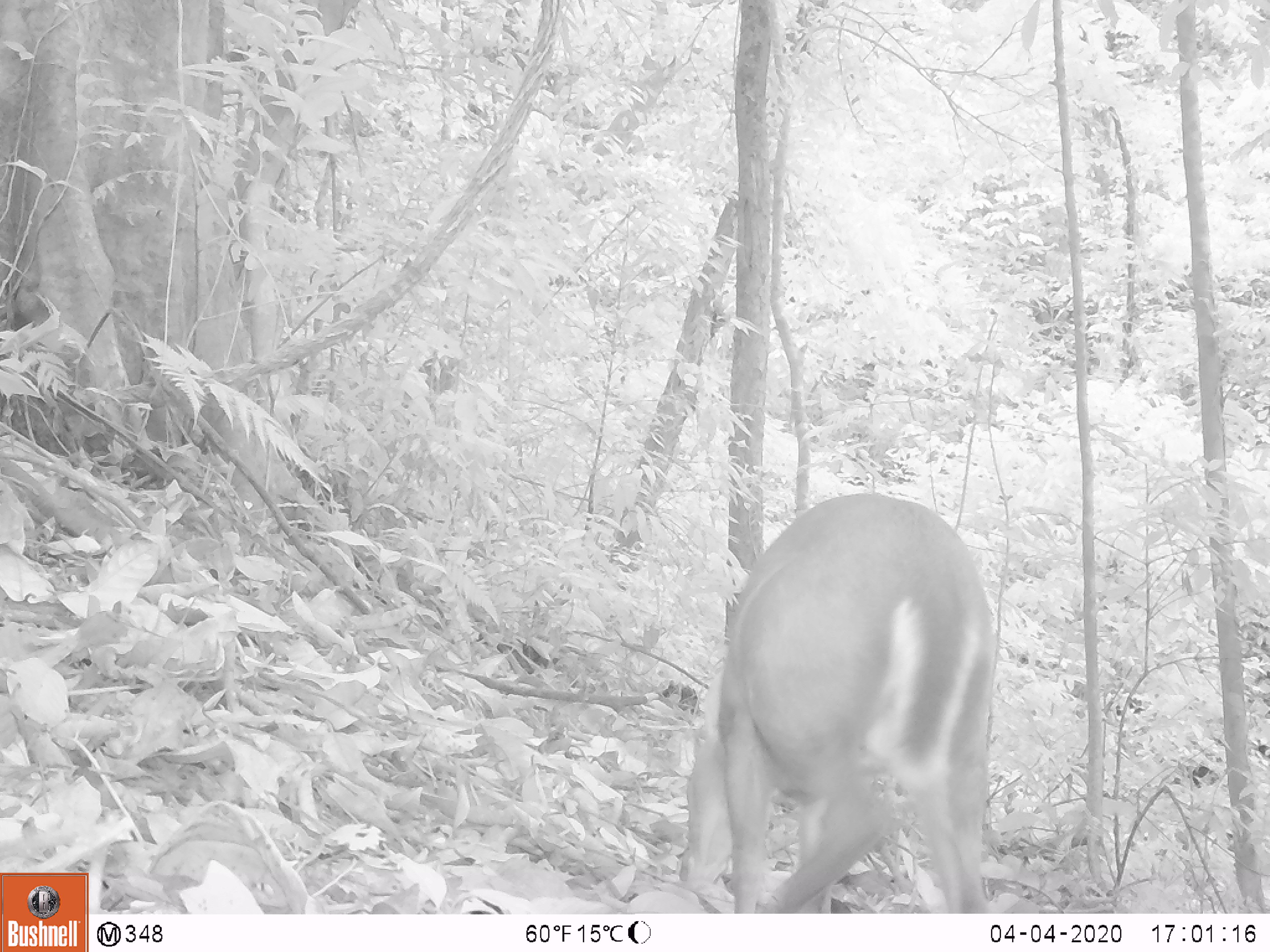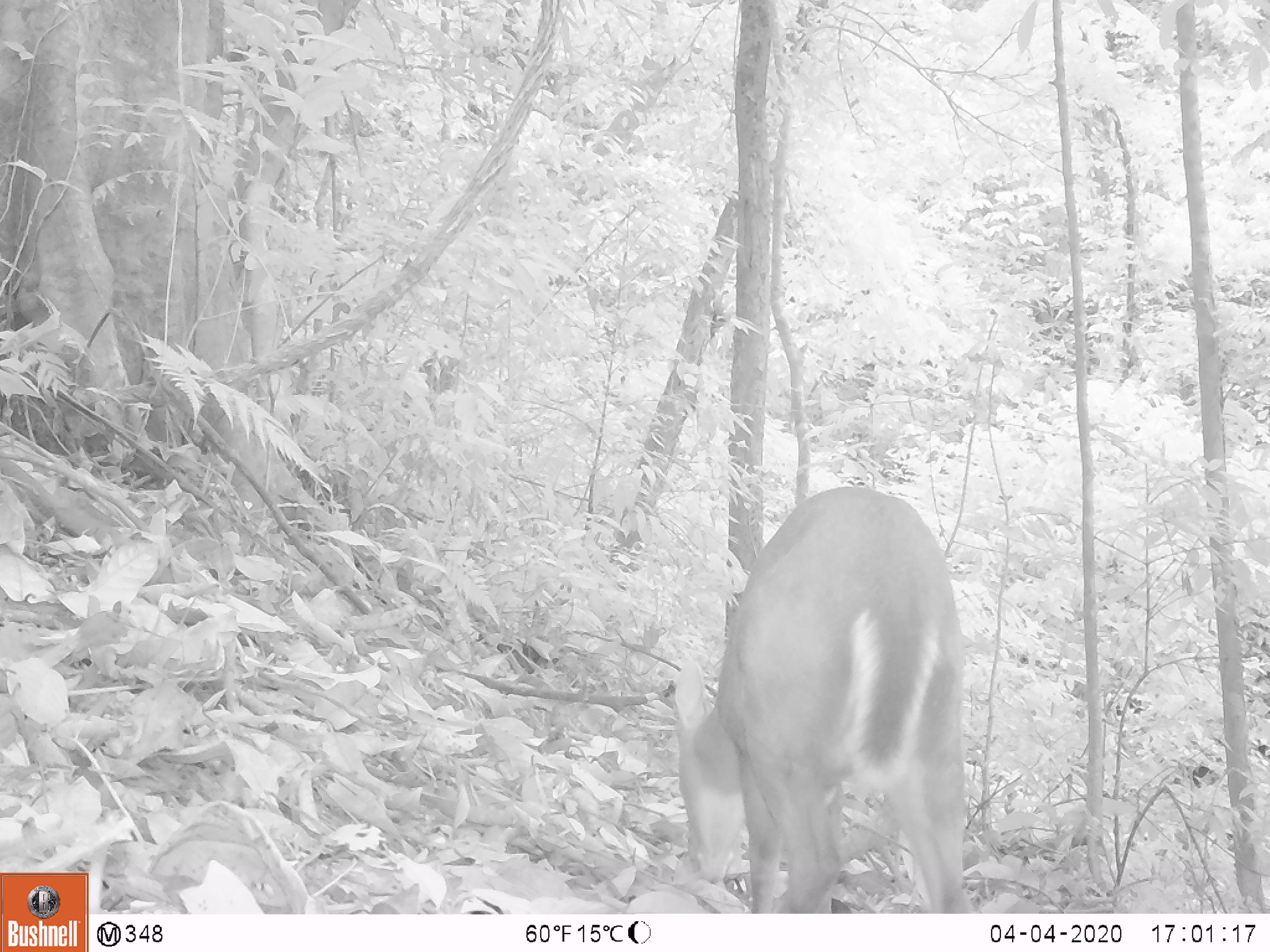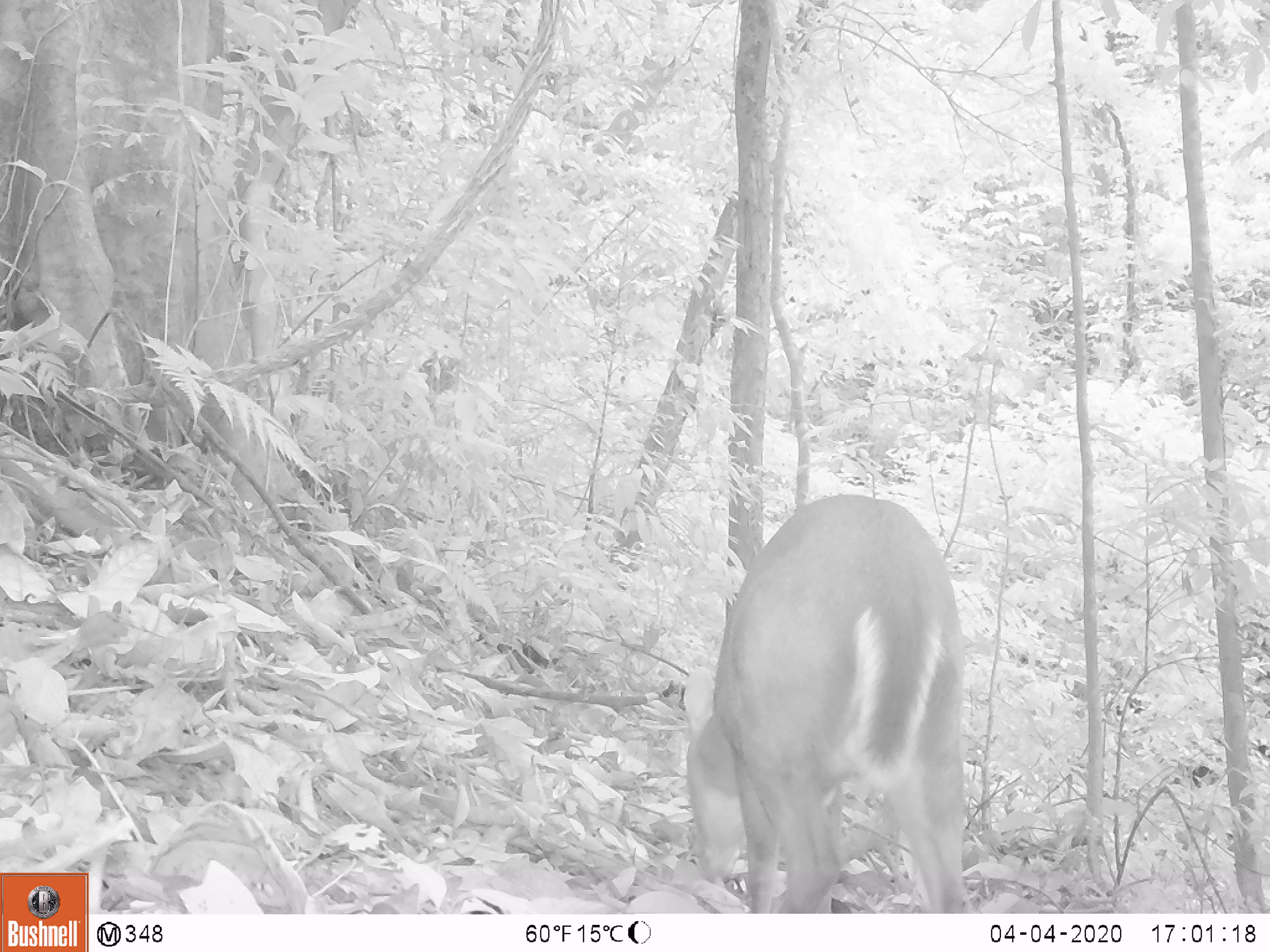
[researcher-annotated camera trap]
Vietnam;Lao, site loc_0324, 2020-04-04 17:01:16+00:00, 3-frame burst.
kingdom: Animalia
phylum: Chordata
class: Mammalia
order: Artiodactyla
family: Cervidae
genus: Muntiacus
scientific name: Muntiacus rooseveltorum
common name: roosevelt's muntjac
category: roosevelts muntjac group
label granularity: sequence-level